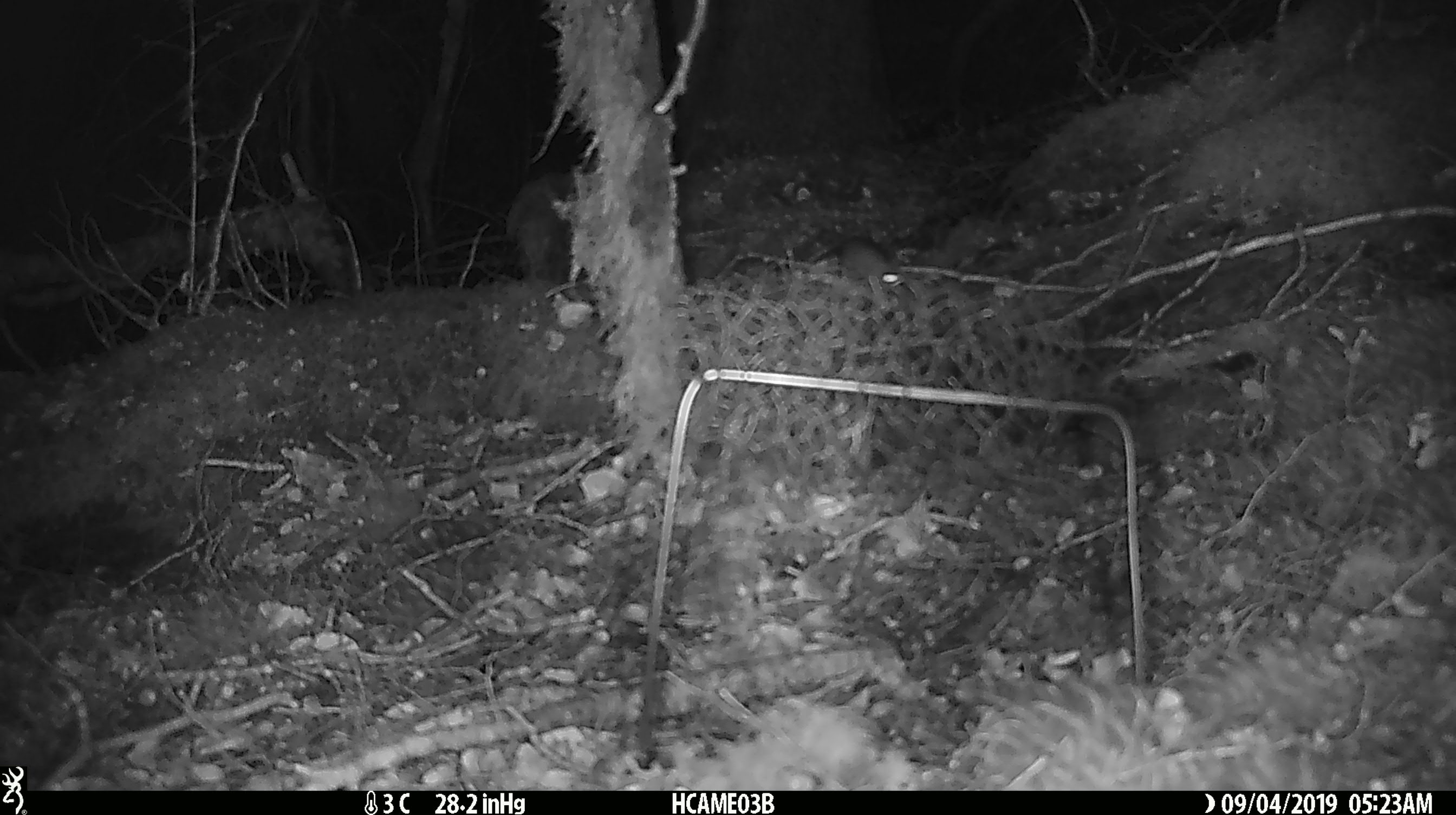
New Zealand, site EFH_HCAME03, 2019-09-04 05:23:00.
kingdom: Animalia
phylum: Chordata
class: Mammalia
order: Rodentia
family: Muridae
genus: Mus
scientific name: Mus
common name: mouse